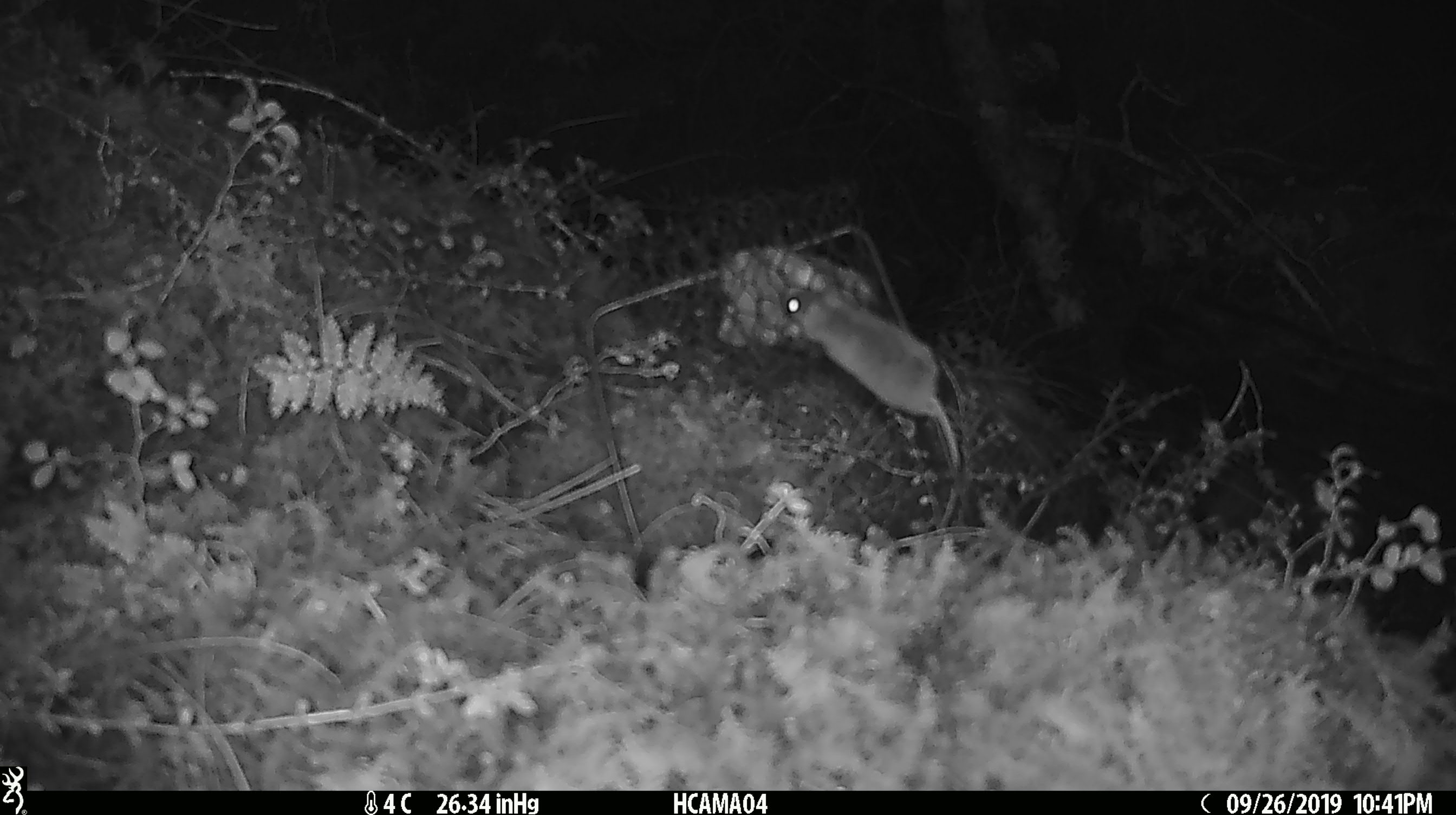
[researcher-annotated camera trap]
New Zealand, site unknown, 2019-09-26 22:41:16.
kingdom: Animalia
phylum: Chordata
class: Mammalia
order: Rodentia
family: Muridae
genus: Mus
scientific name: Mus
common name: mouse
Mouse (Mus).